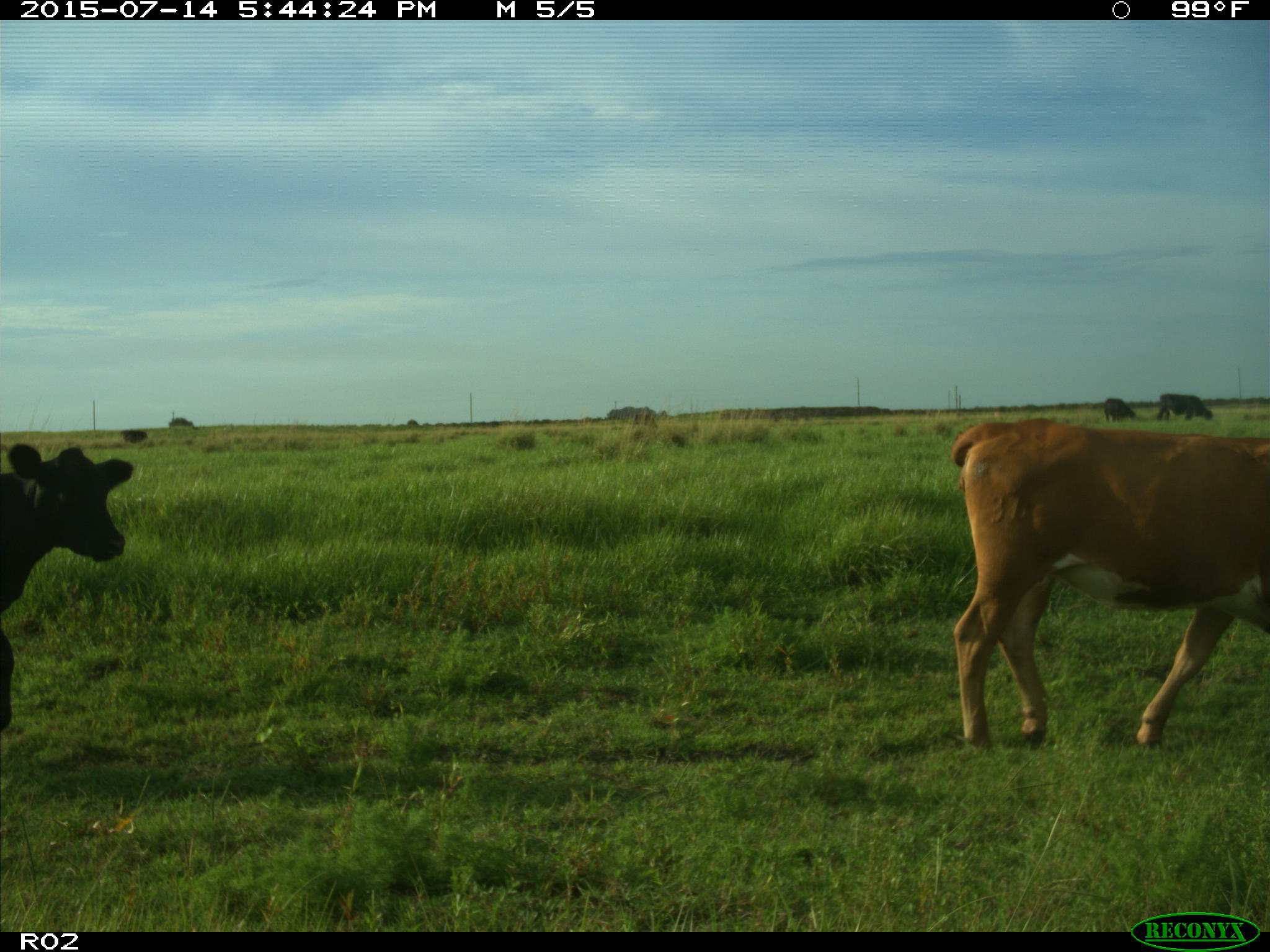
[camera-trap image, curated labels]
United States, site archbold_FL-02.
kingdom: Animalia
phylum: Chordata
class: Mammalia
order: Artiodactyla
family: Bovidae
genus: Bos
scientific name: Bos taurus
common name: domestic cow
Bos taurus (domestic cow).